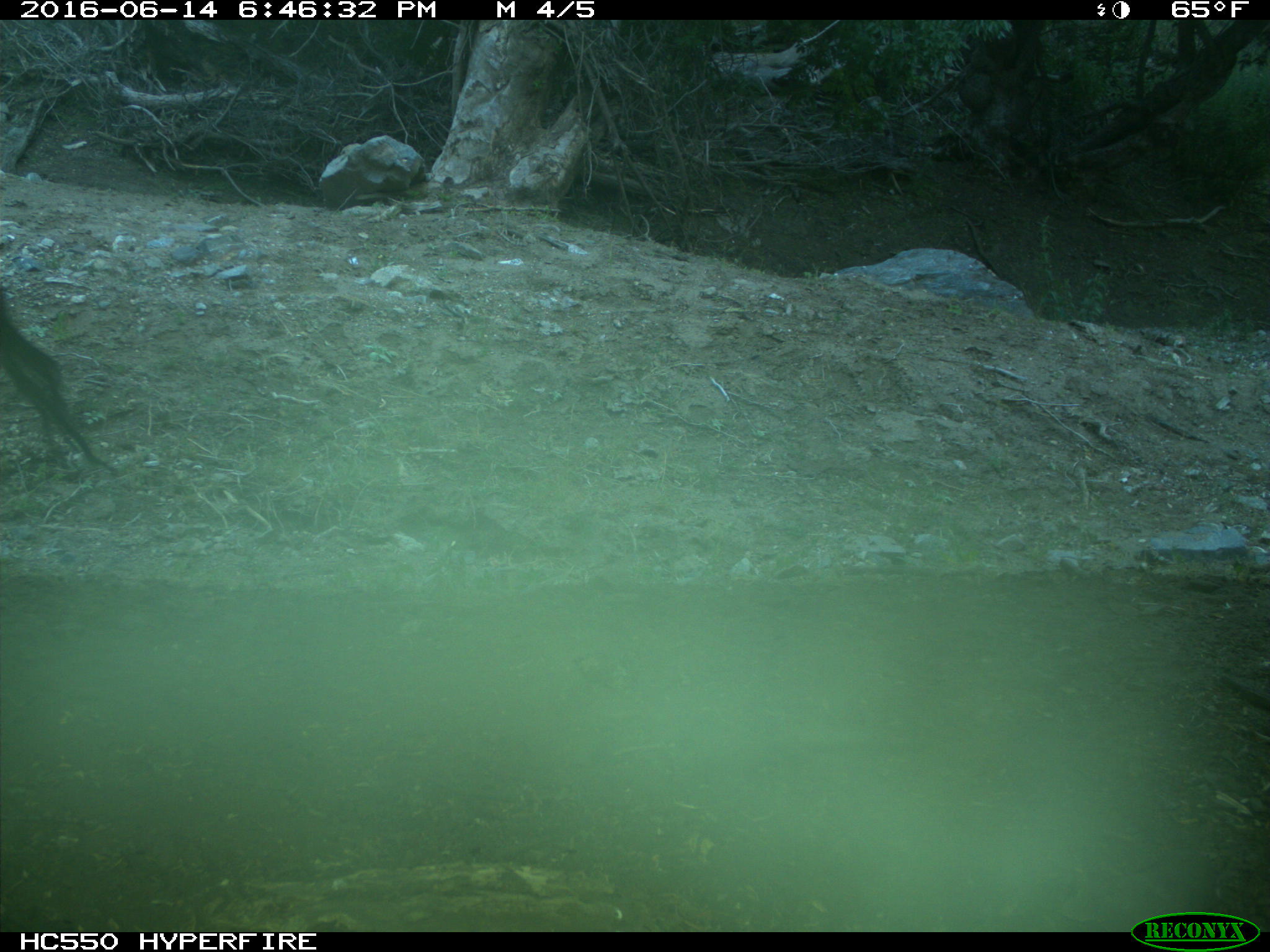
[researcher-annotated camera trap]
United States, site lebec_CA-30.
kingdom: Animalia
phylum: Chordata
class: Mammalia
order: Artiodactyla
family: Bovidae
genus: Bos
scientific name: Bos taurus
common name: domestic cow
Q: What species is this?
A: Bos taurus (domestic cow).